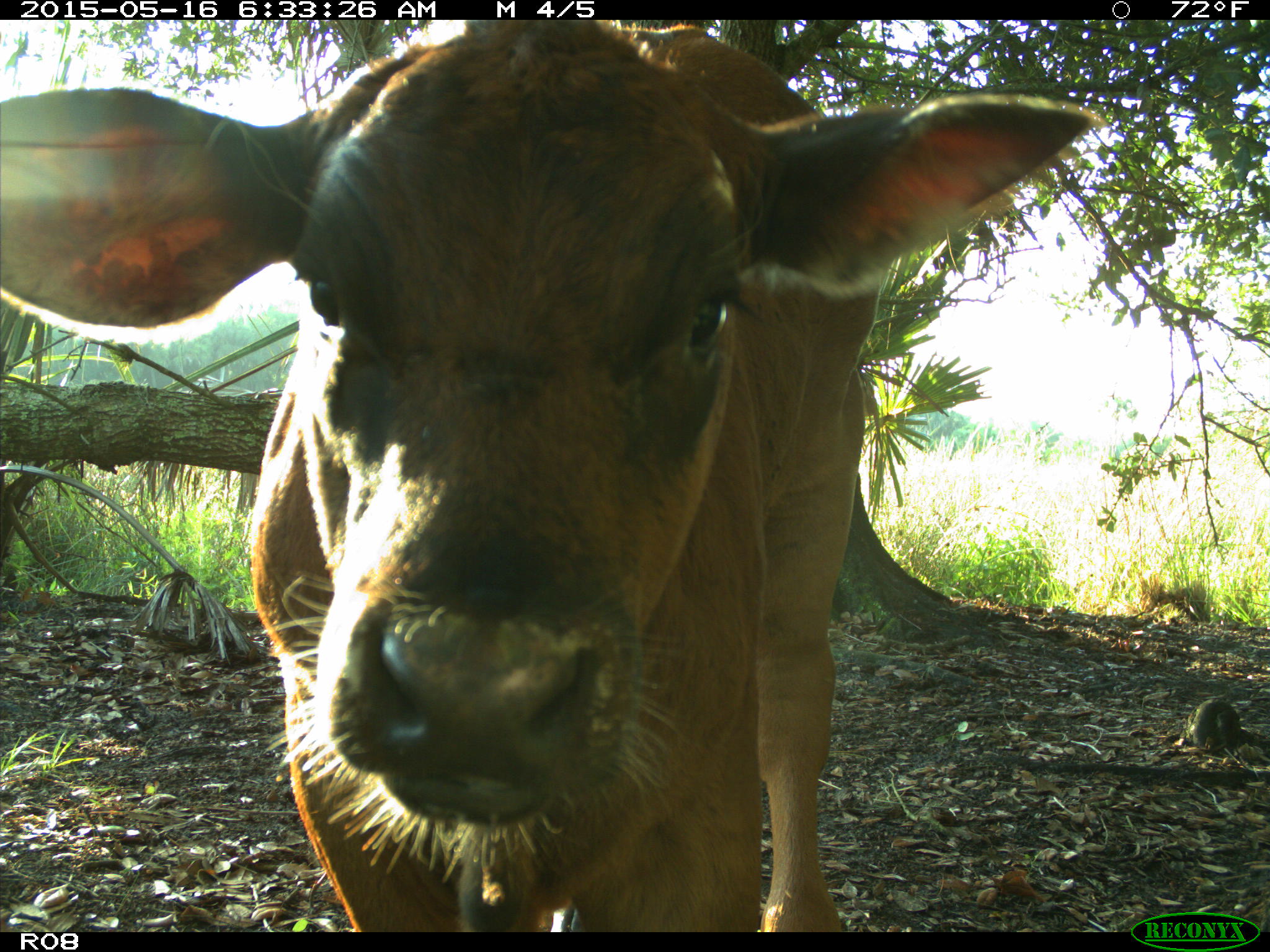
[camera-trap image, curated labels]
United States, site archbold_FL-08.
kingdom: Animalia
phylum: Chordata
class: Mammalia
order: Artiodactyla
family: Bovidae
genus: Bos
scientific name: Bos taurus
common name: domestic cow